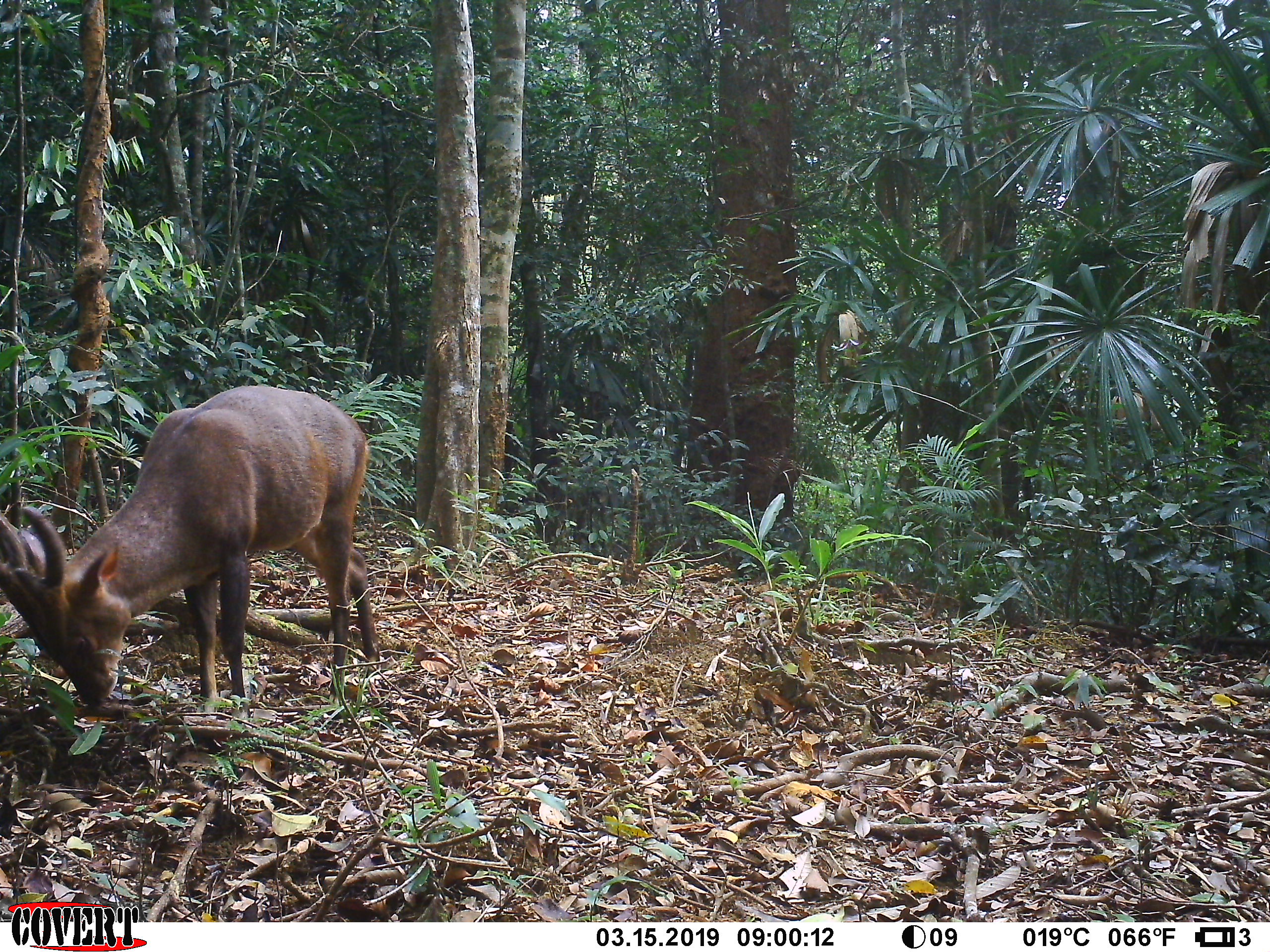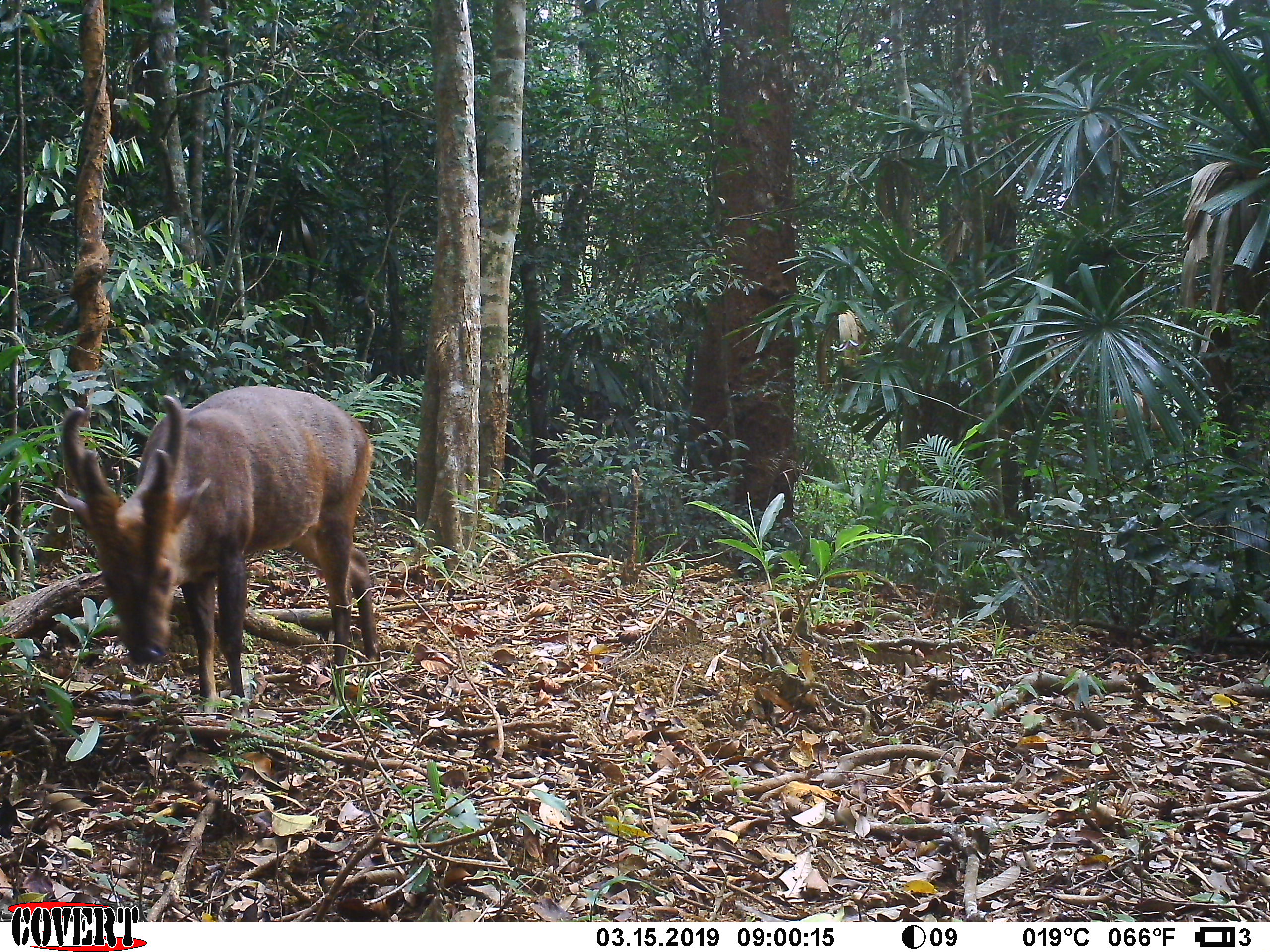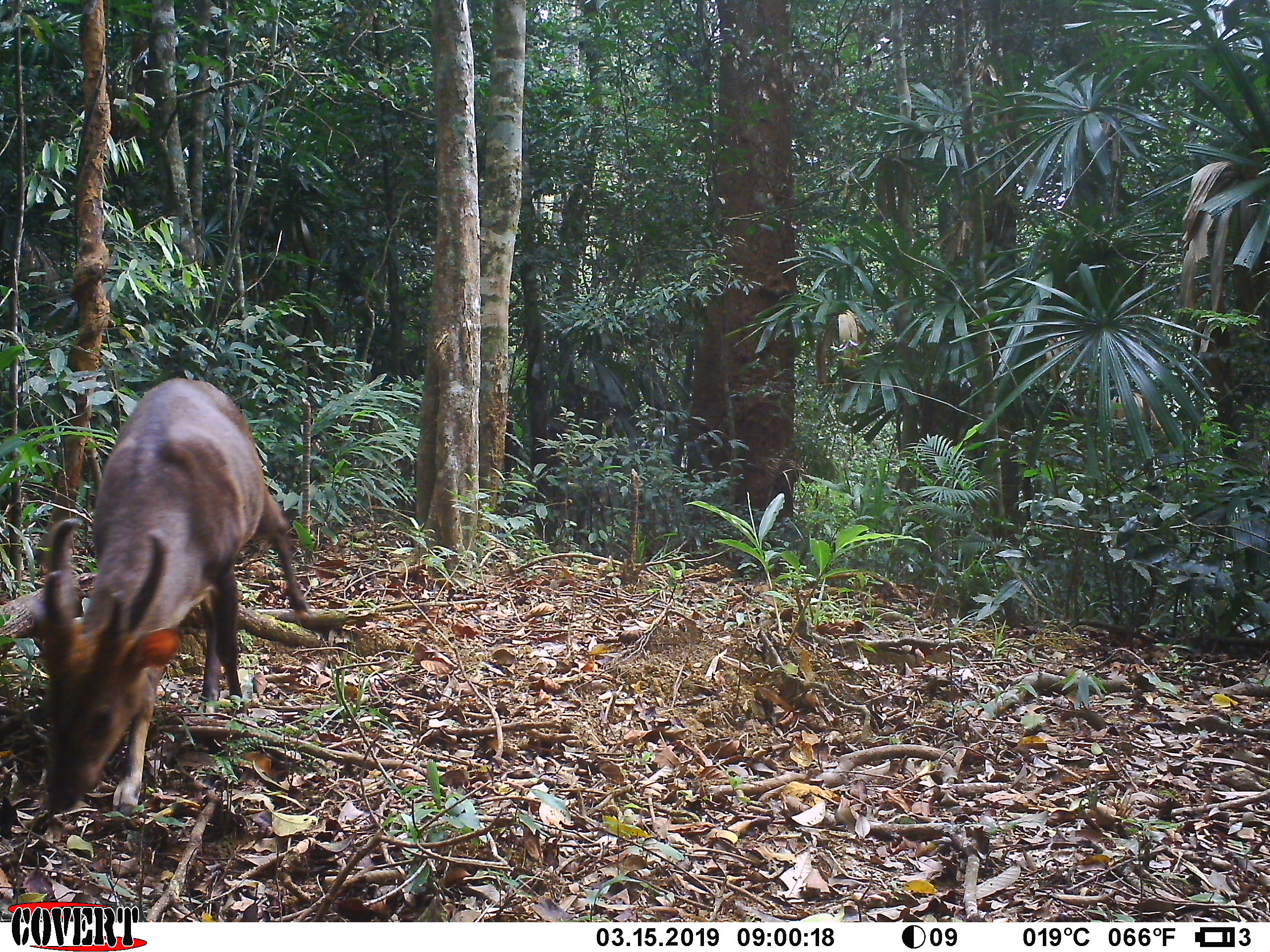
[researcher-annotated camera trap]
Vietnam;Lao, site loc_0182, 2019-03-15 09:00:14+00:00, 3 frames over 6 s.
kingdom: Animalia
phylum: Chordata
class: Mammalia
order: Artiodactyla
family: Cervidae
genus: Muntiacus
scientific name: Muntiacus vuquangensis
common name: large-antlered muntjac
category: large antlered muntjac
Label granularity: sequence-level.